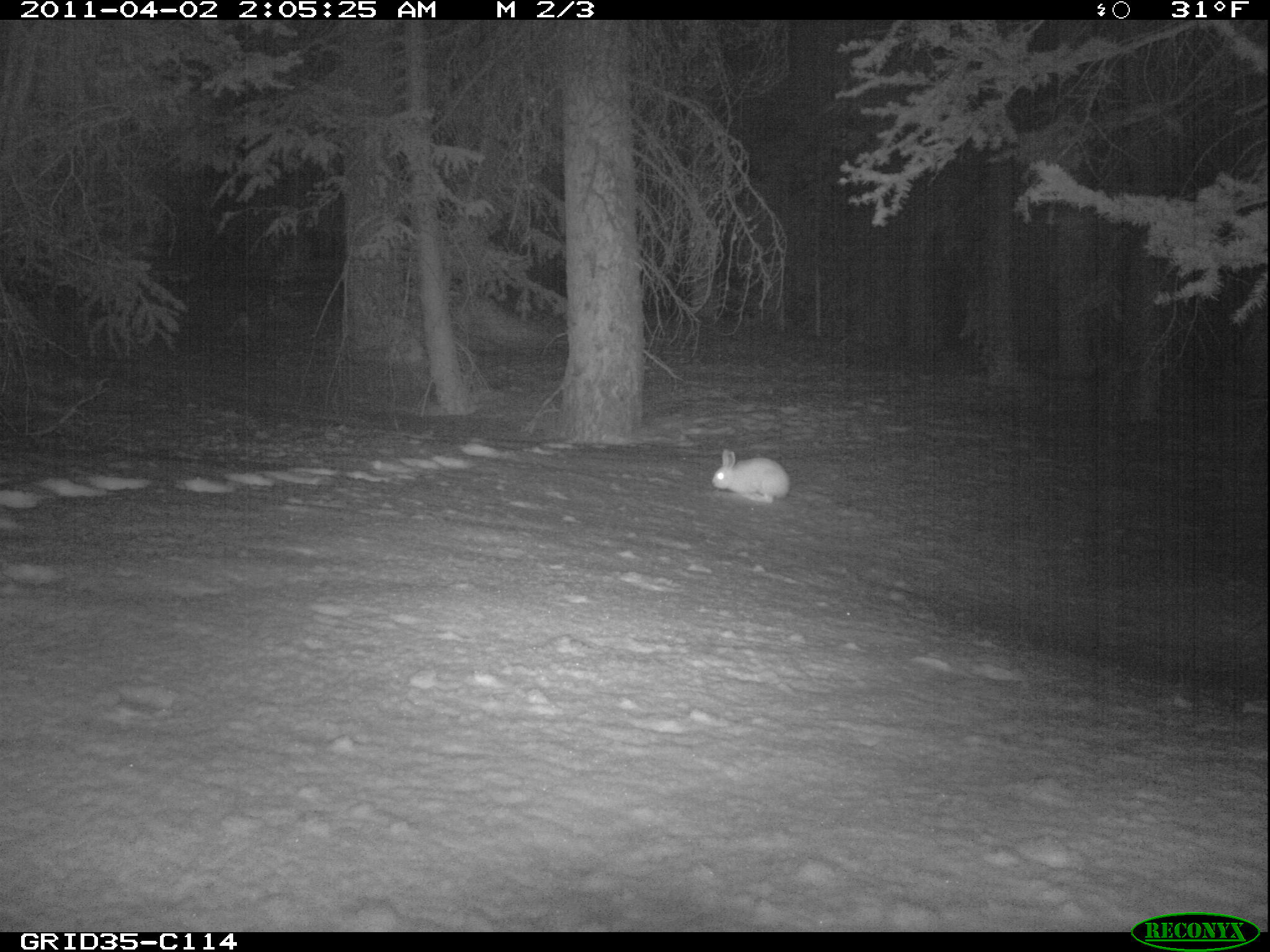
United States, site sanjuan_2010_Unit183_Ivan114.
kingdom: Animalia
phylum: Chordata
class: Mammalia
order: Lagomorpha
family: Leporidae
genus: Lepus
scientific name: Lepus americanus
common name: snowshoe hare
Lepus americanus (snowshoe hare).